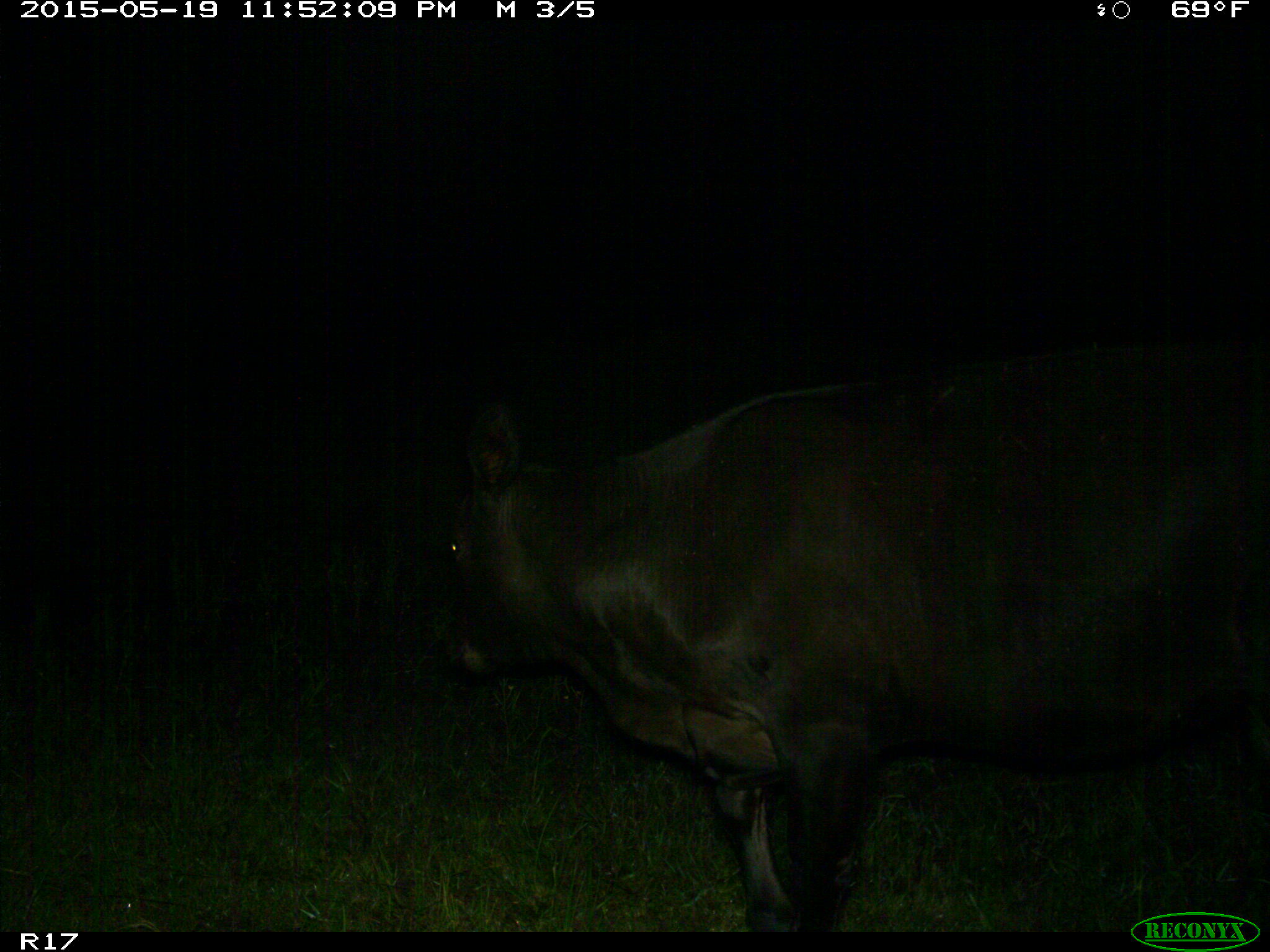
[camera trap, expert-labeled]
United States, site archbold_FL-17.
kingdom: Animalia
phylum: Chordata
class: Mammalia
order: Artiodactyla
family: Bovidae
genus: Bos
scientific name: Bos taurus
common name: domestic cow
Bos taurus (domestic cow).